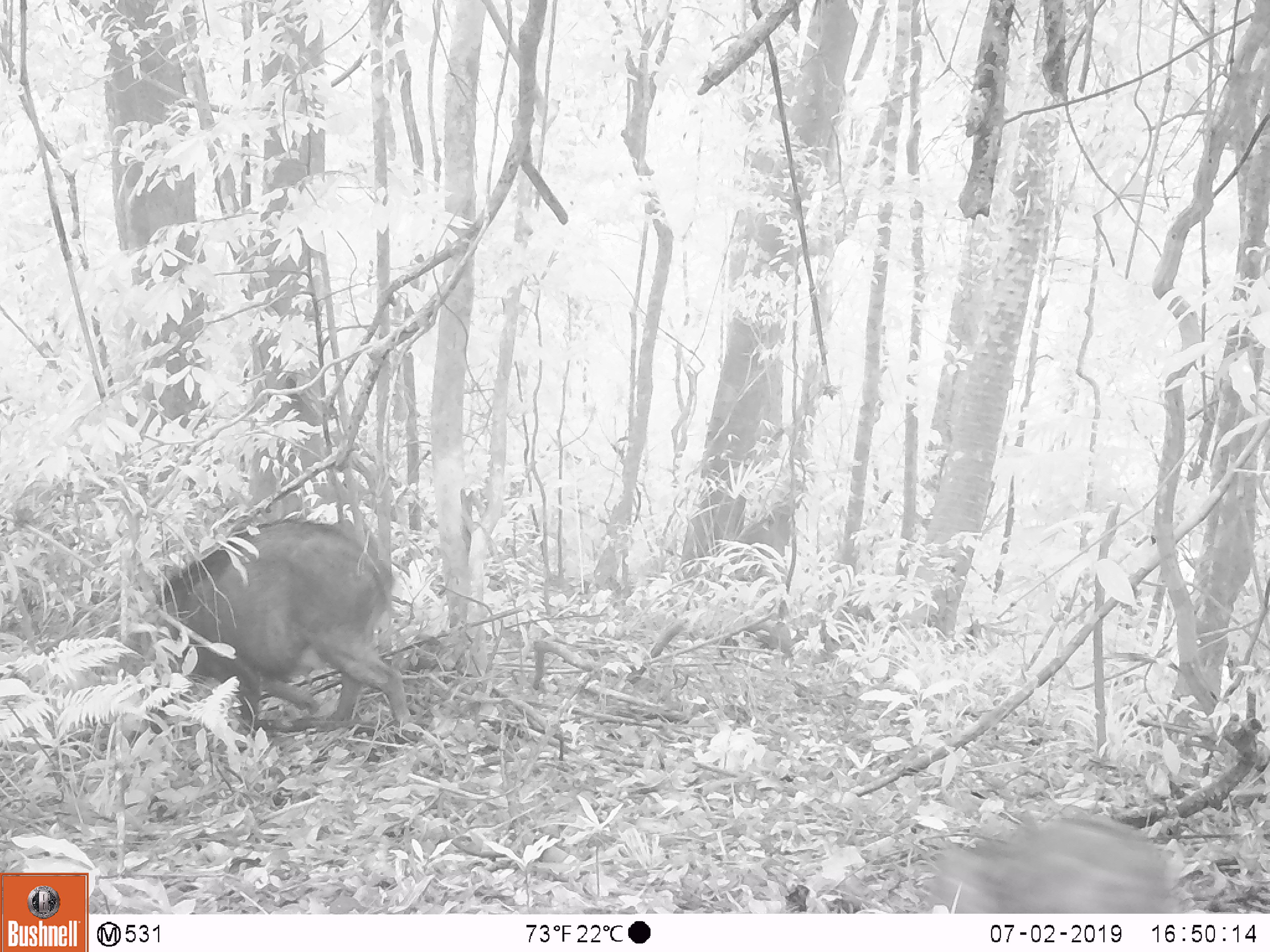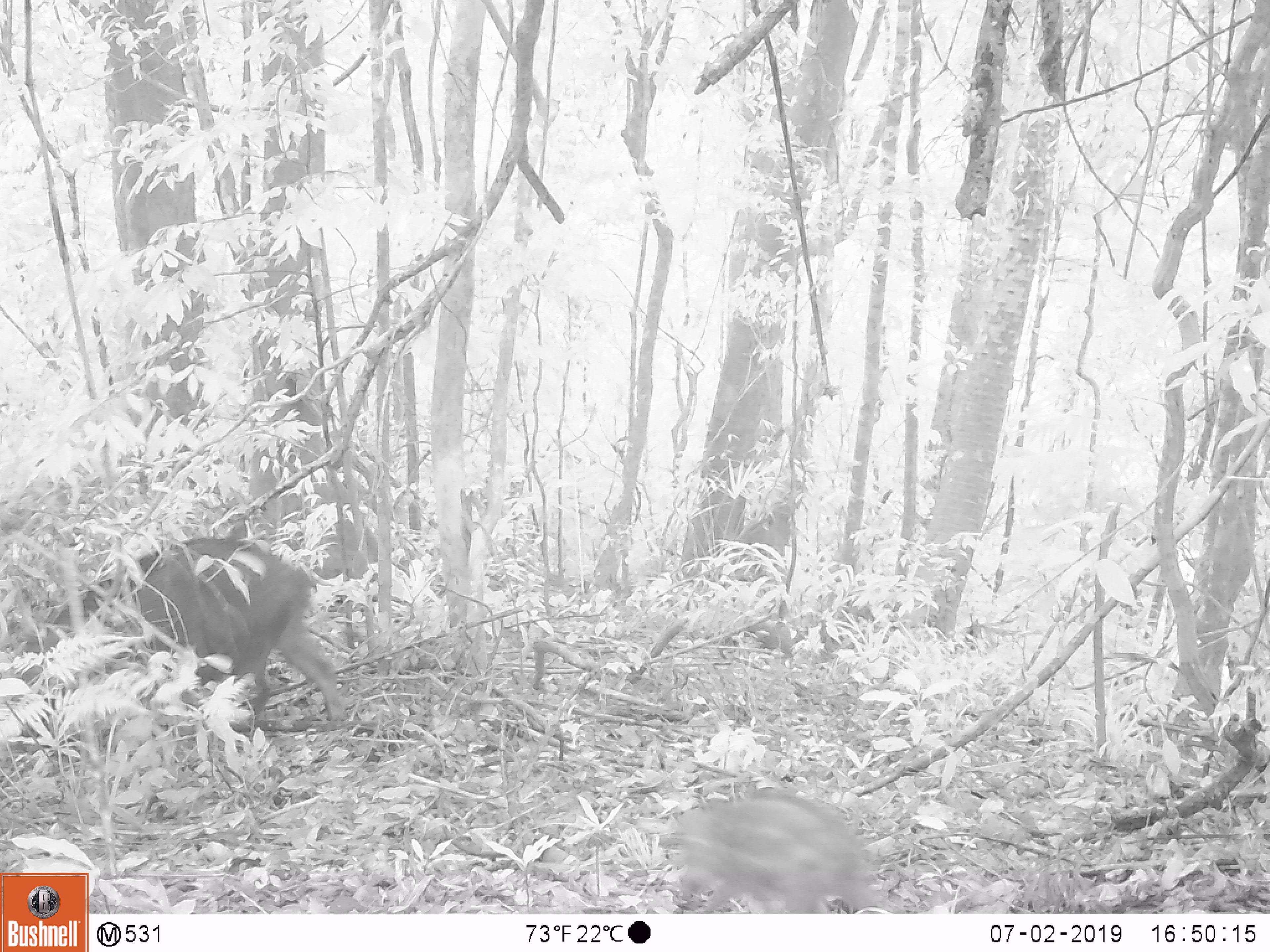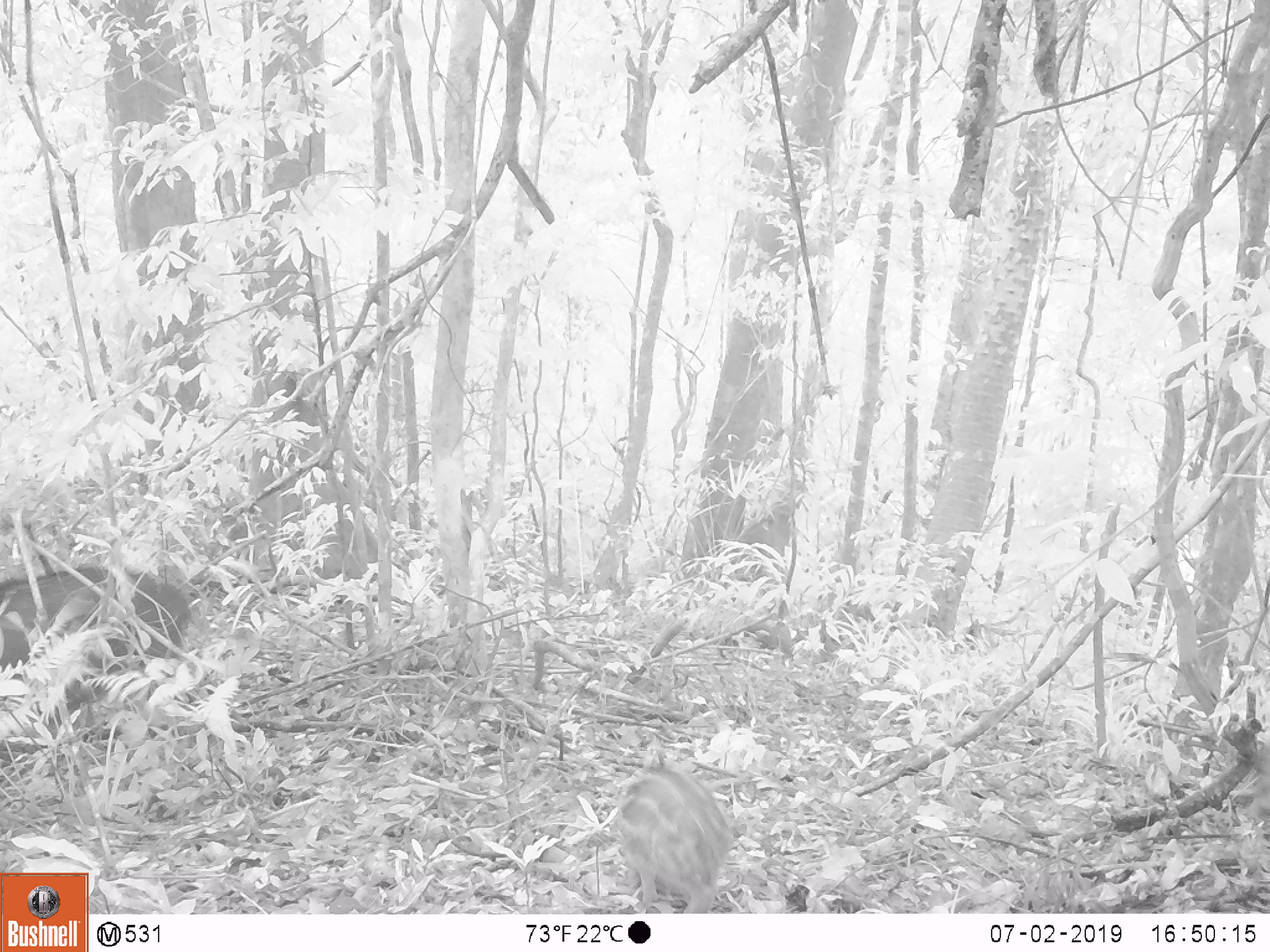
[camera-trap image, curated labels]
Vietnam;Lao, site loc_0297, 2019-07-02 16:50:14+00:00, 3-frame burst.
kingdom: Animalia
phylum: Chordata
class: Mammalia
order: Artiodactyla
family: Suidae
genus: Sus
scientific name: Sus scrofa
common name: eurasian wild pig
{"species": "eurasian wild pig (Sus scrofa)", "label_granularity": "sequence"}